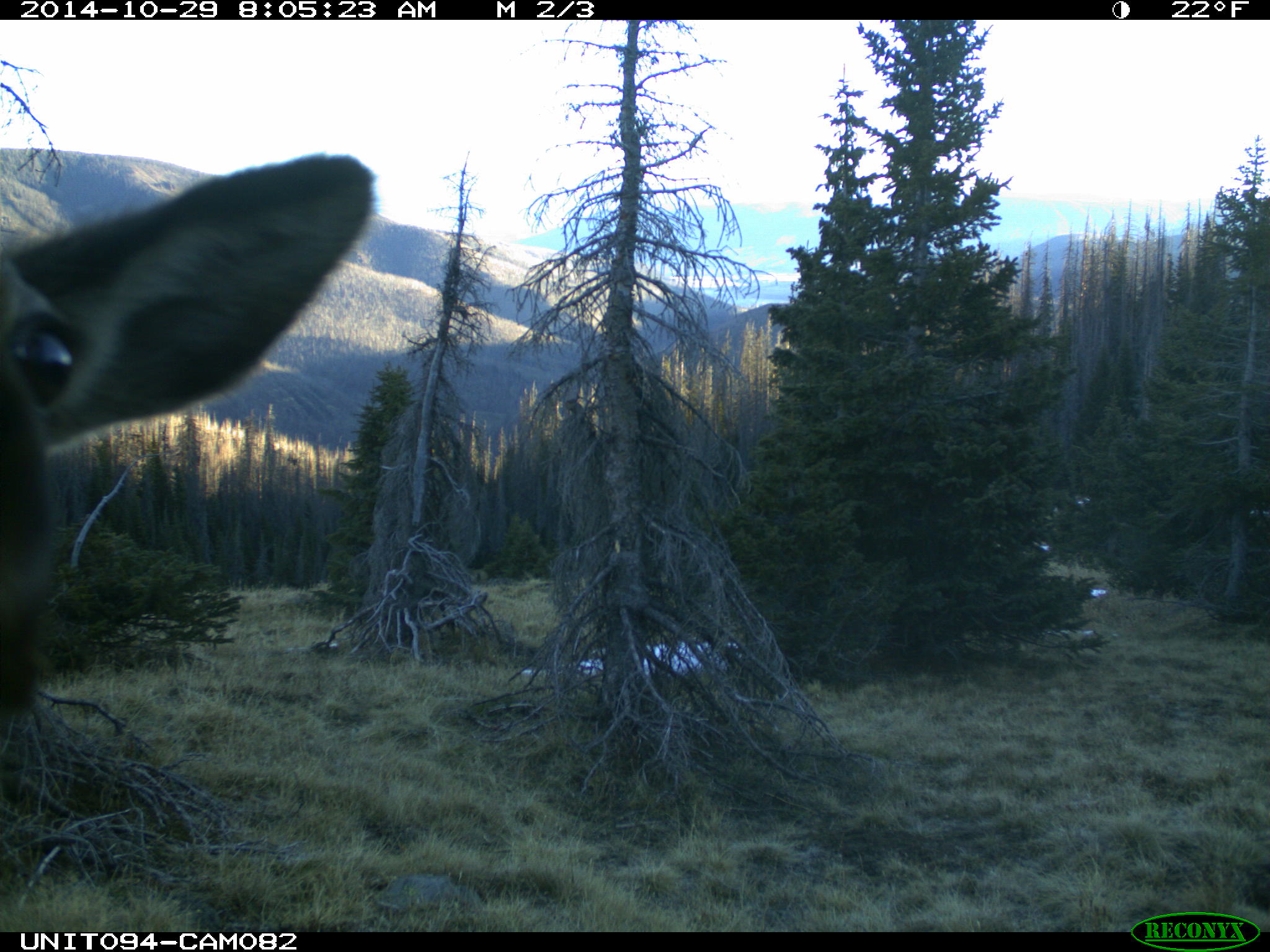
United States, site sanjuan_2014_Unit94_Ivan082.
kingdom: Animalia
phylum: Chordata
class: Mammalia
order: Artiodactyla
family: Cervidae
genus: Cervus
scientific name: Cervus elaphus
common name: red deer